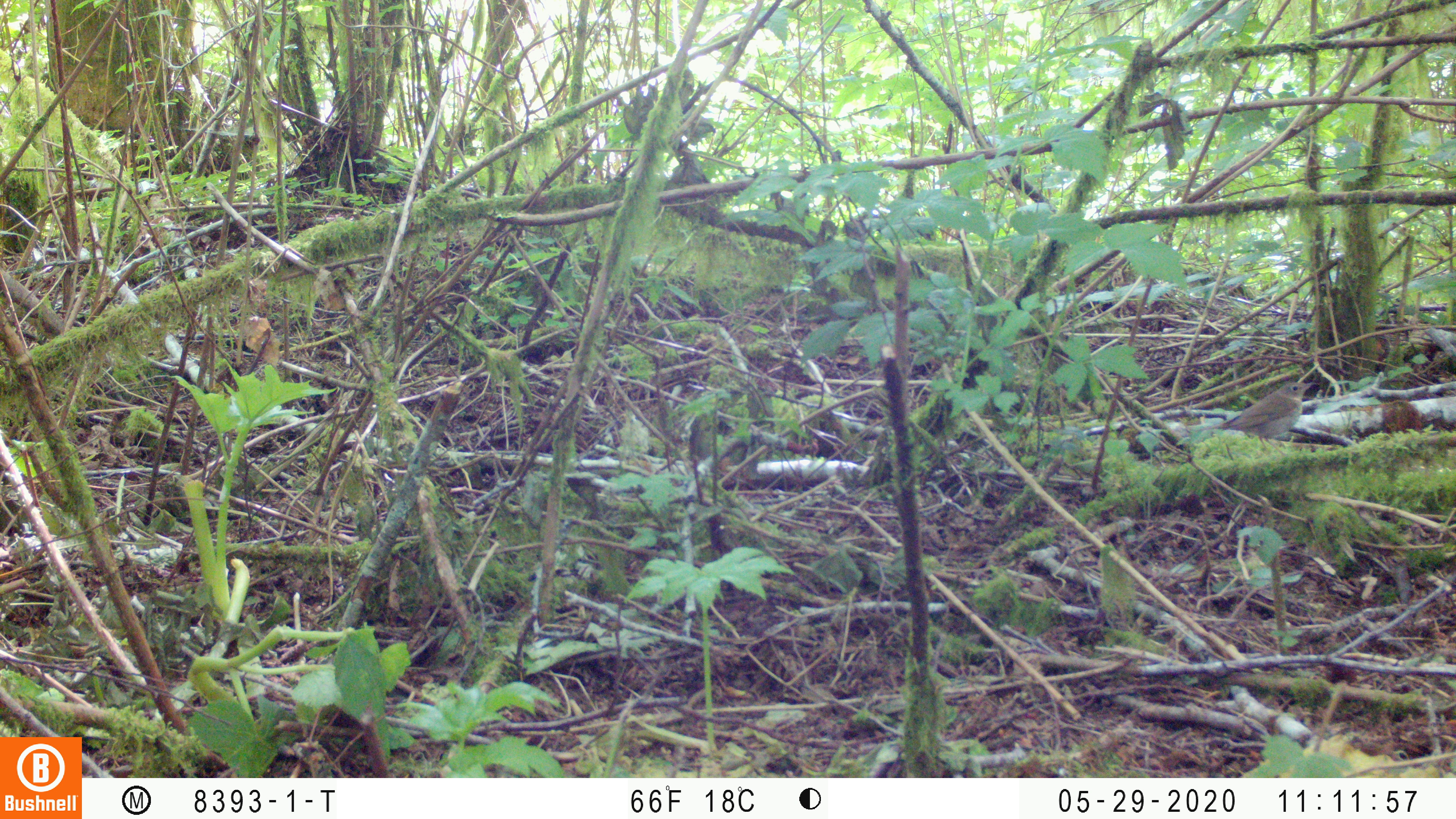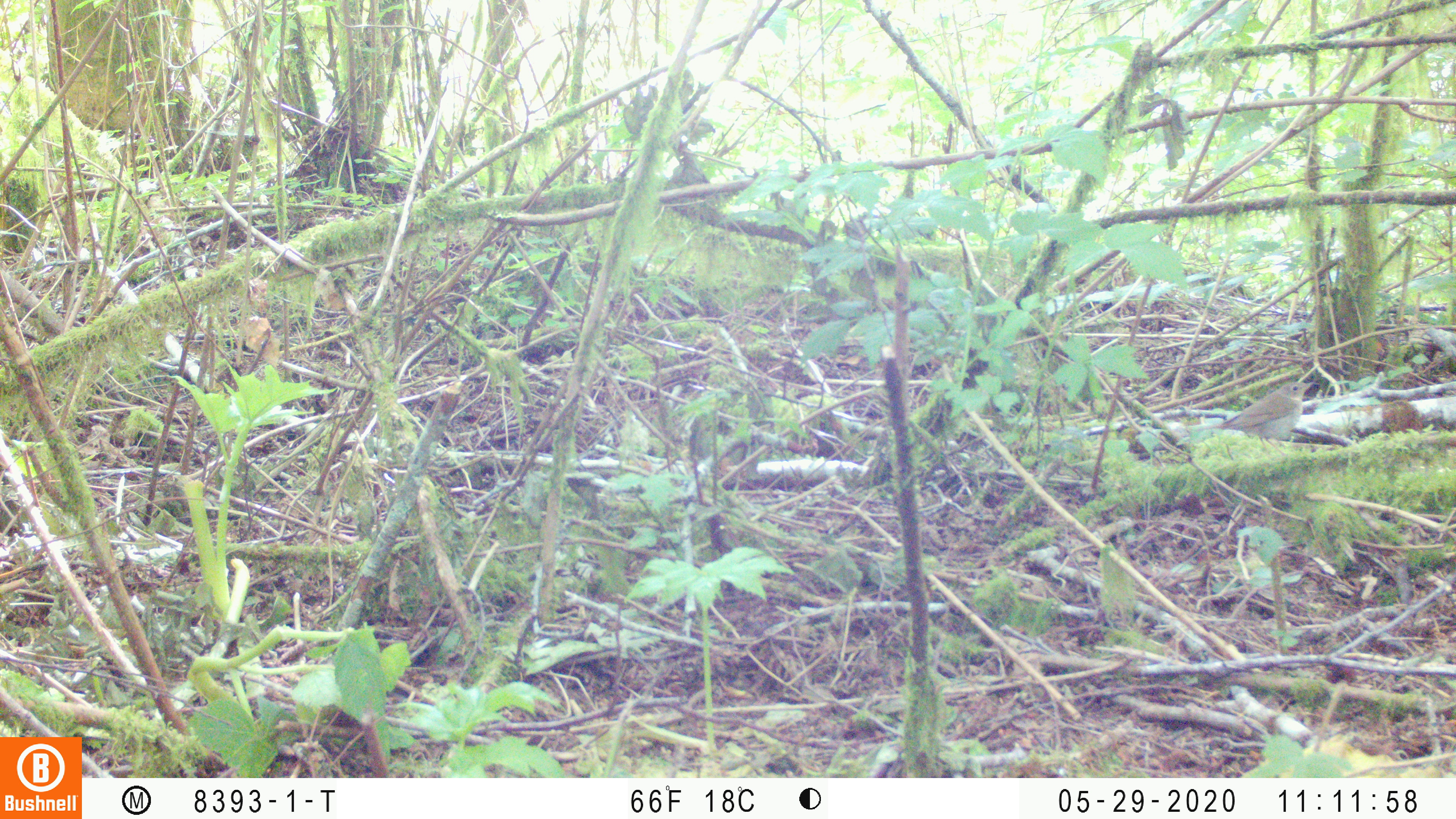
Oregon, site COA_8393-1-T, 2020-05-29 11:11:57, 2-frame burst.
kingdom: Animalia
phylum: Chordata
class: Aves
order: Passeriformes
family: Turdidae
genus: Catharus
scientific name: Catharus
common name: brown thrushes and nightingale-thrushes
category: catharus species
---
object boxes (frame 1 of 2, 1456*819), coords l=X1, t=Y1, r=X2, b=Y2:
catharus species: l=1193, t=374, r=1320, b=444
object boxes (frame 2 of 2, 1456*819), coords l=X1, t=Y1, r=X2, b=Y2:
catharus species: l=1194, t=367, r=1319, b=446